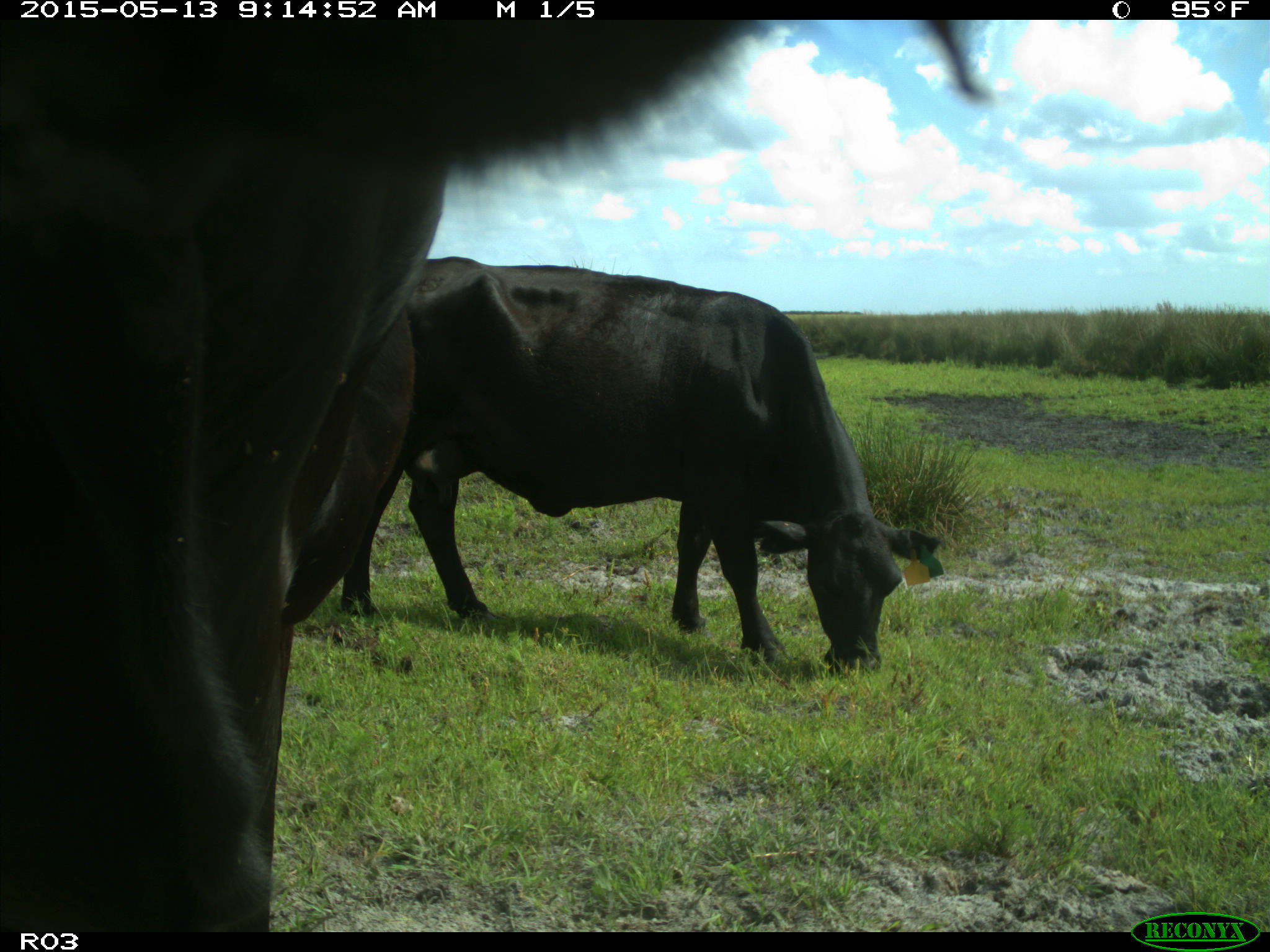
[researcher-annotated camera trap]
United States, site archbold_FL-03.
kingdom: Animalia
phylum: Chordata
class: Mammalia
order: Artiodactyla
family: Bovidae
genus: Bos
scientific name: Bos taurus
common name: domestic cow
Bos taurus (domestic cow).